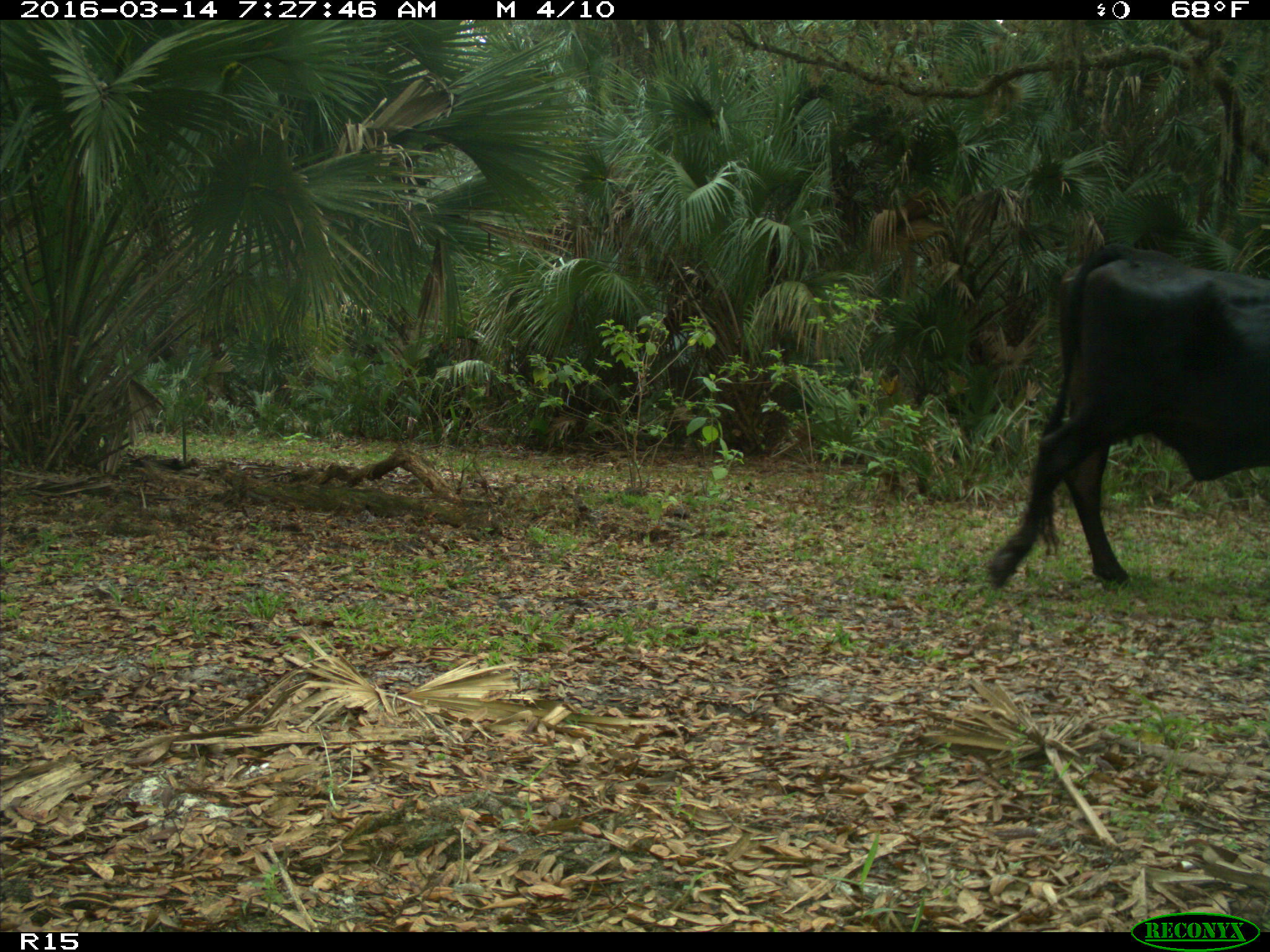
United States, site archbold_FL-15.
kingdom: Animalia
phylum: Chordata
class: Mammalia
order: Artiodactyla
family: Bovidae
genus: Bos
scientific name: Bos taurus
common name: domestic cow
Bos taurus (domestic cow).